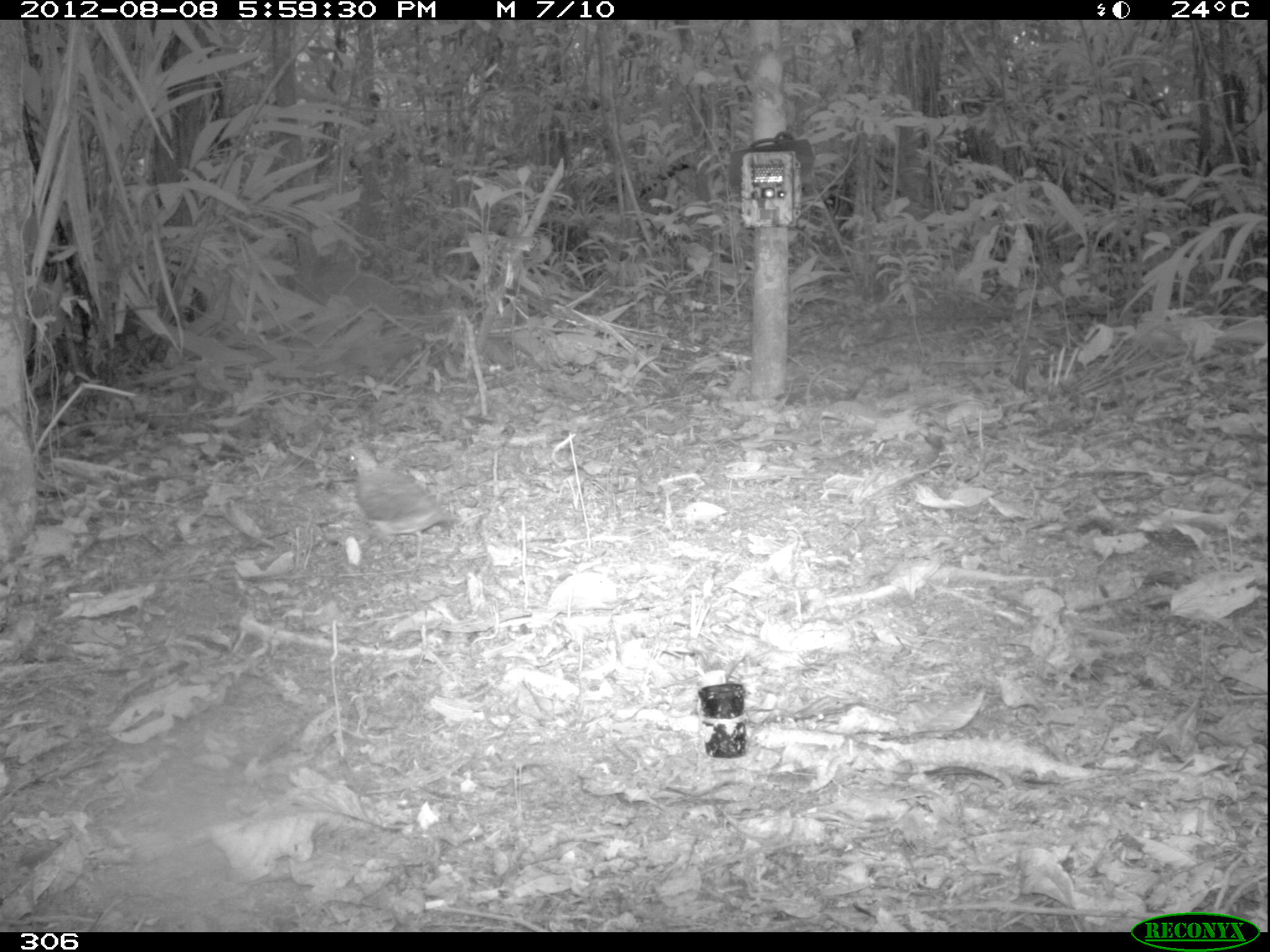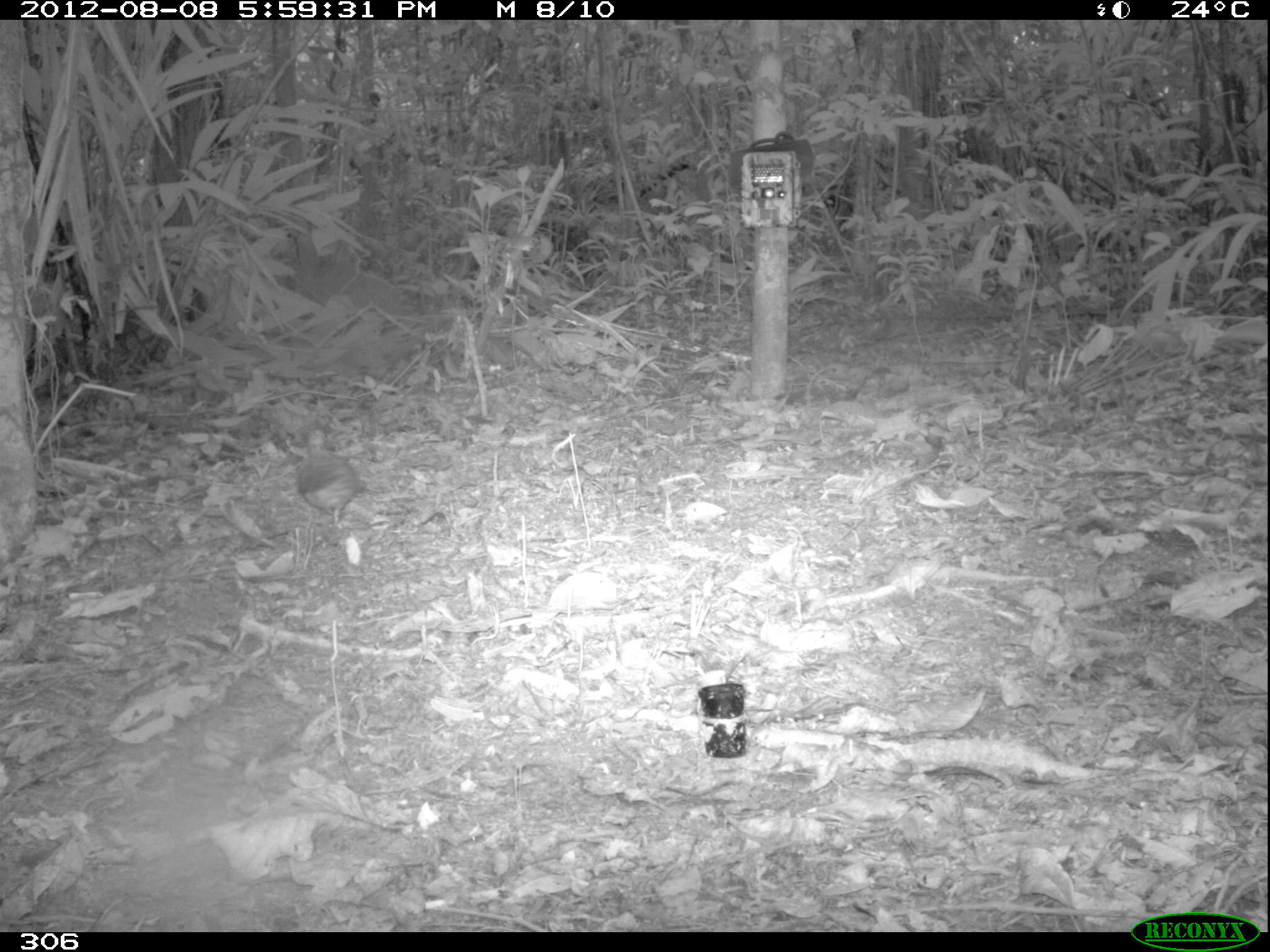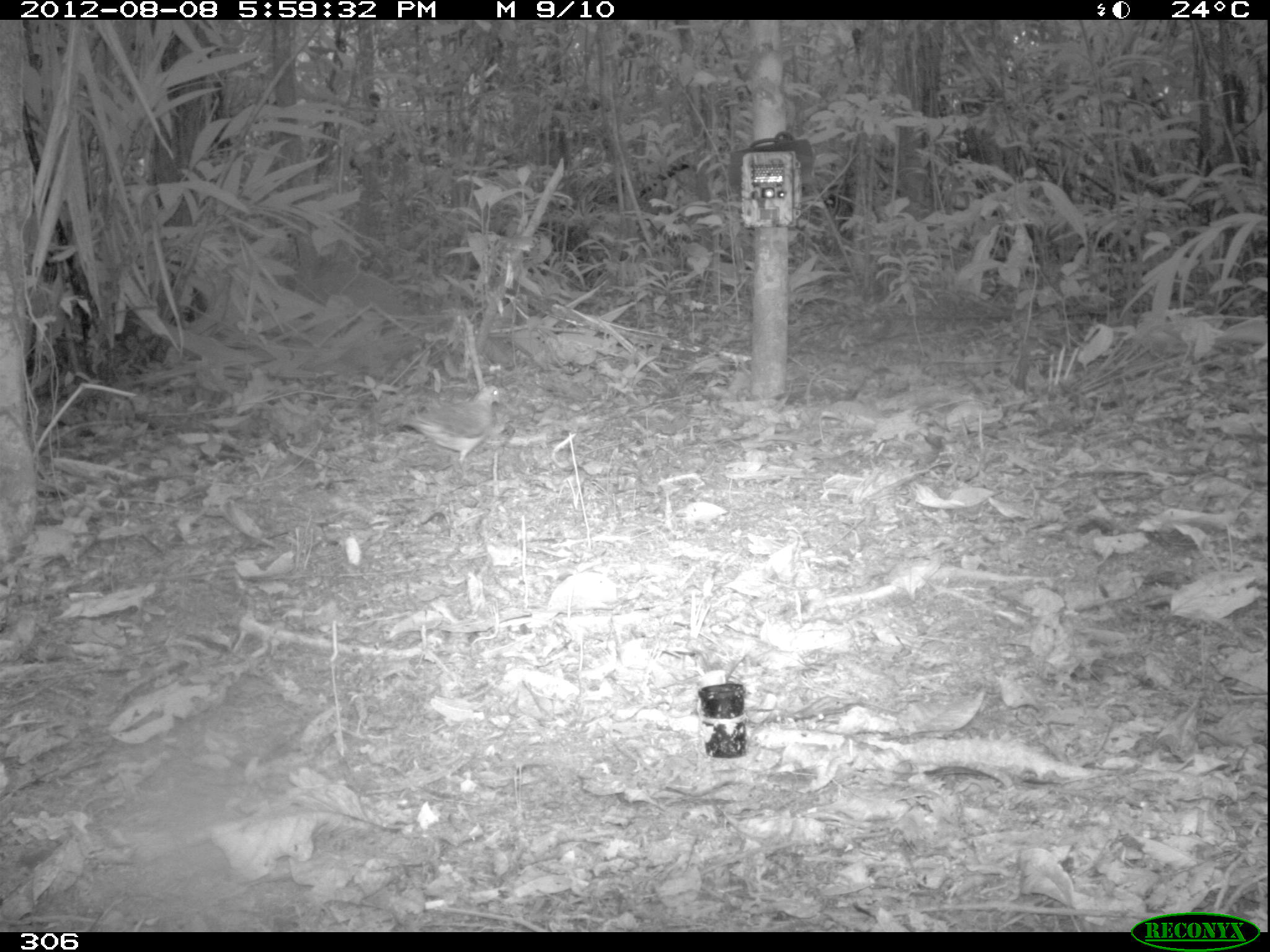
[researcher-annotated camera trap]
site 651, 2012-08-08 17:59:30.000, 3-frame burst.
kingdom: Animalia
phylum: Chordata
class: Aves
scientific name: Aves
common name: bird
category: unknown bird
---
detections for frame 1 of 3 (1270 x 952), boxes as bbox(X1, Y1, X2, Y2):
unknown bird: bbox(346, 447, 462, 581)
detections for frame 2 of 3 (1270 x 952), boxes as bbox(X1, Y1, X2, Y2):
unknown bird: bbox(295, 428, 359, 526)